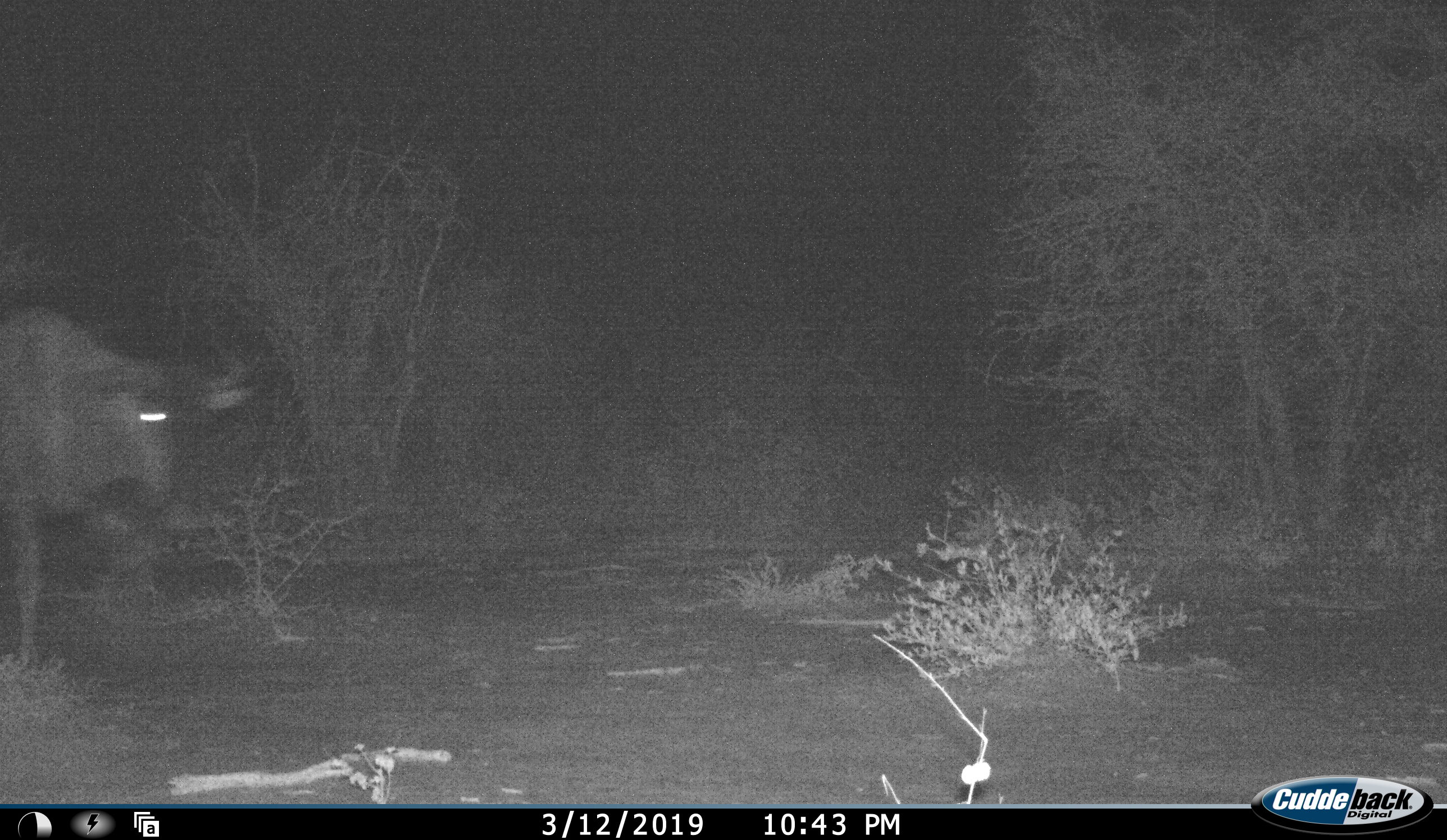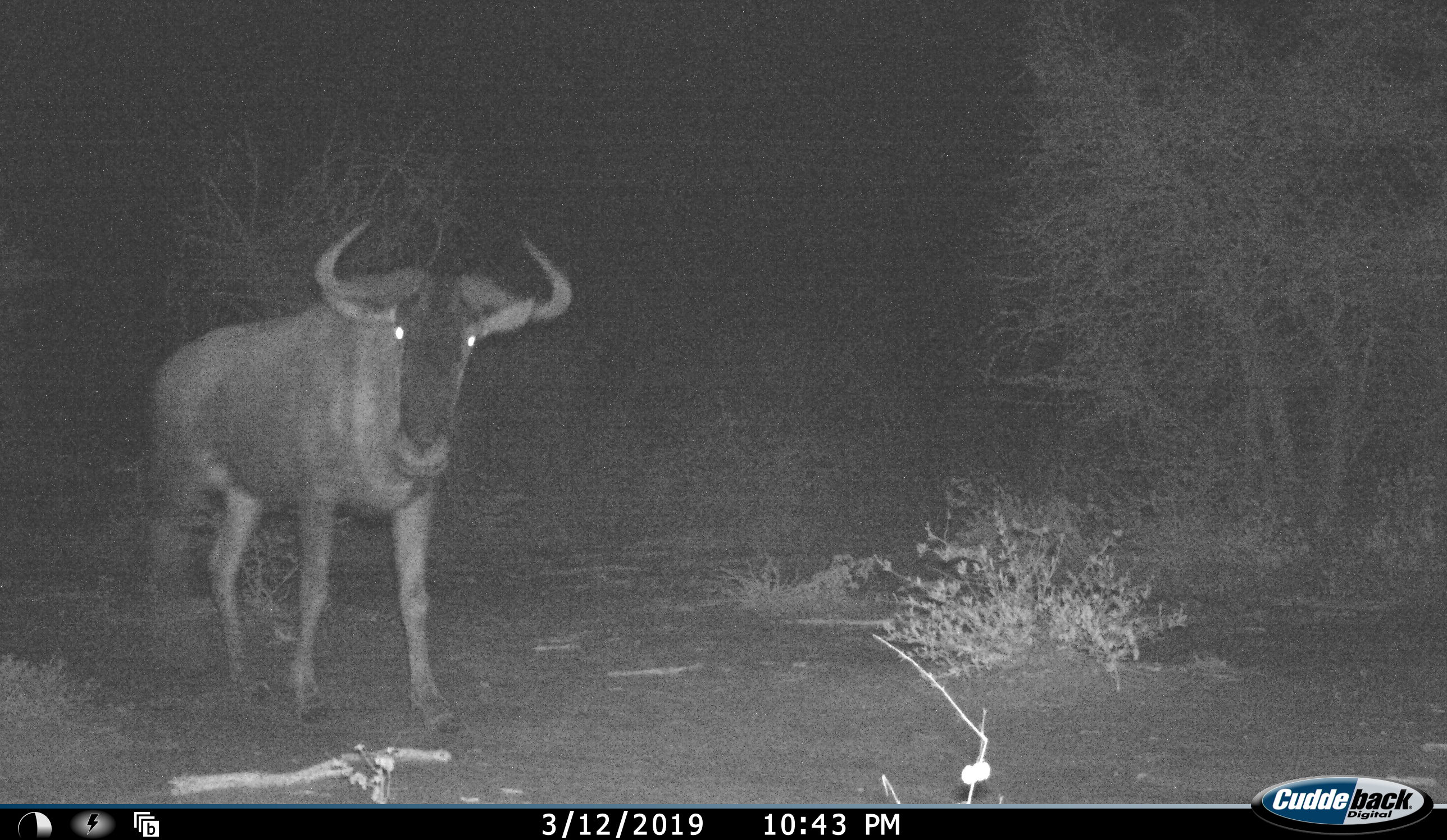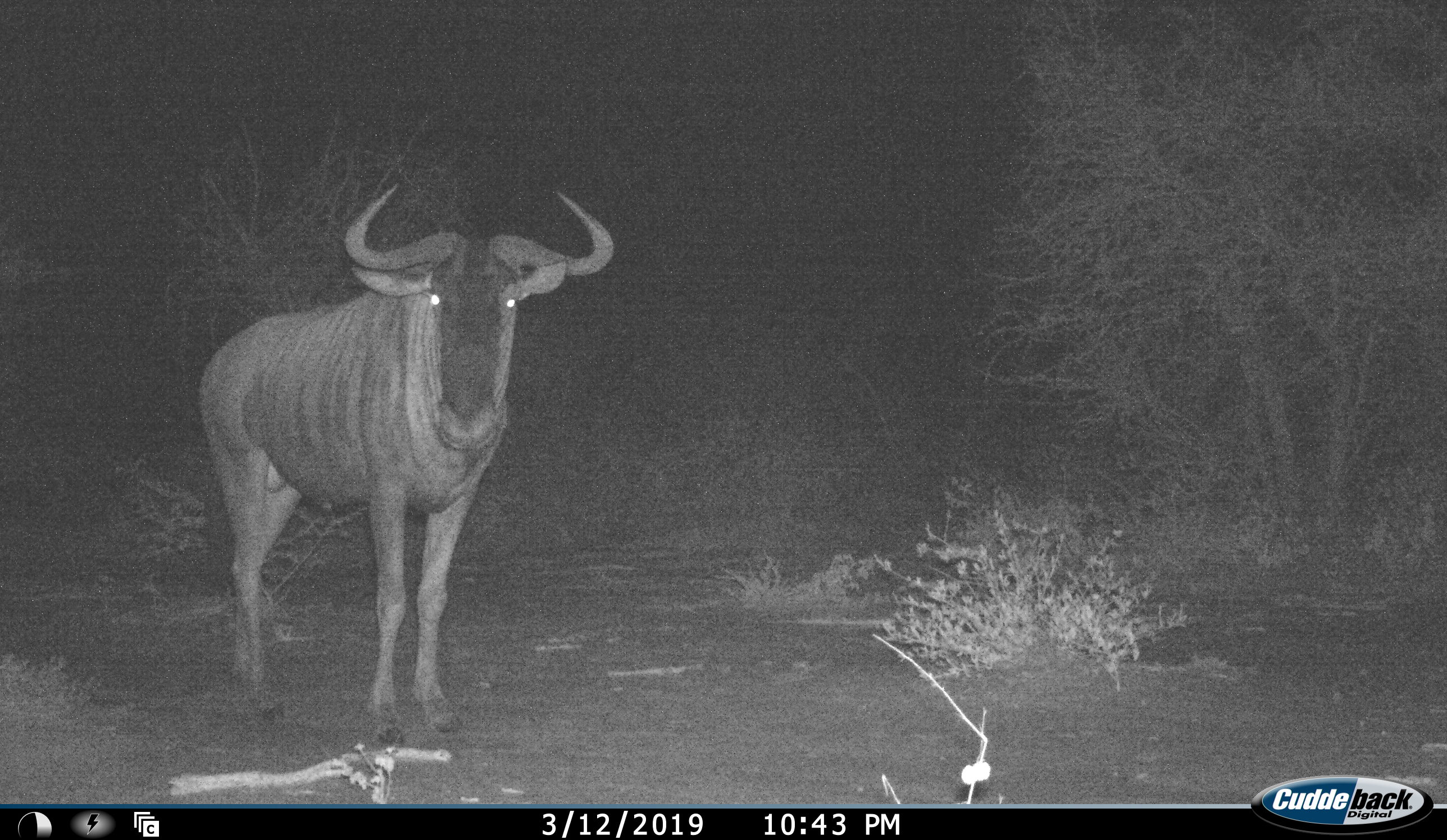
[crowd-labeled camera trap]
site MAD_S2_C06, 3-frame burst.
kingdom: Animalia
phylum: Chordata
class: Mammalia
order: Artiodactyla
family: Bovidae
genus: Connochaetes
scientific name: Connochaetes taurinus taurinus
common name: blue wildebeest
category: wildebeestblue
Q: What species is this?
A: Wildebeestblue (blue wildebeest) (Connochaetes taurinus taurinus).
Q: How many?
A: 1.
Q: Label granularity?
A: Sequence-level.